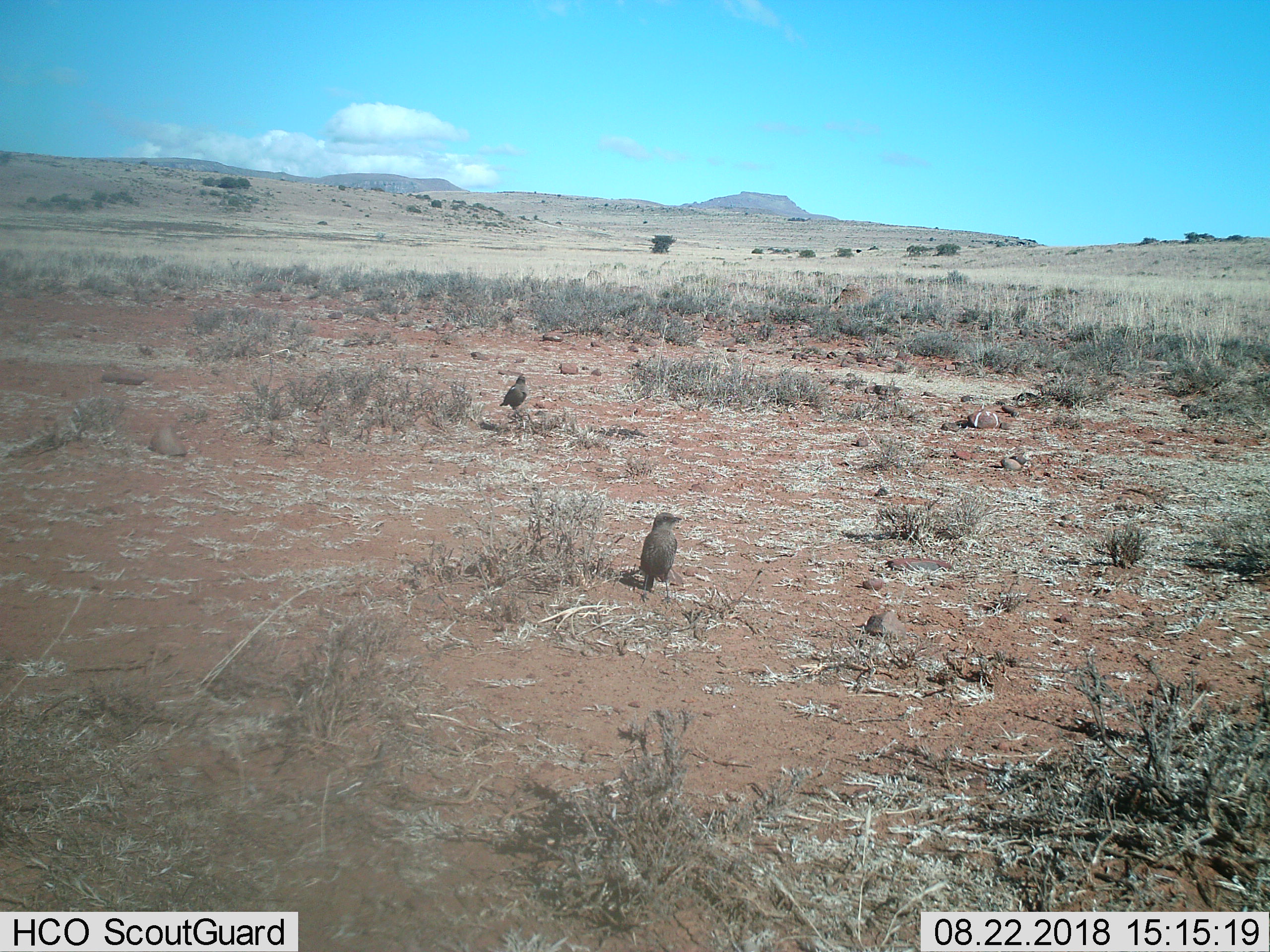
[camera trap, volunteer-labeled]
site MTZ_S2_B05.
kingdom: Animalia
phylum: Chordata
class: Aves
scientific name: Aves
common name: bird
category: birdother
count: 2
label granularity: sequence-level